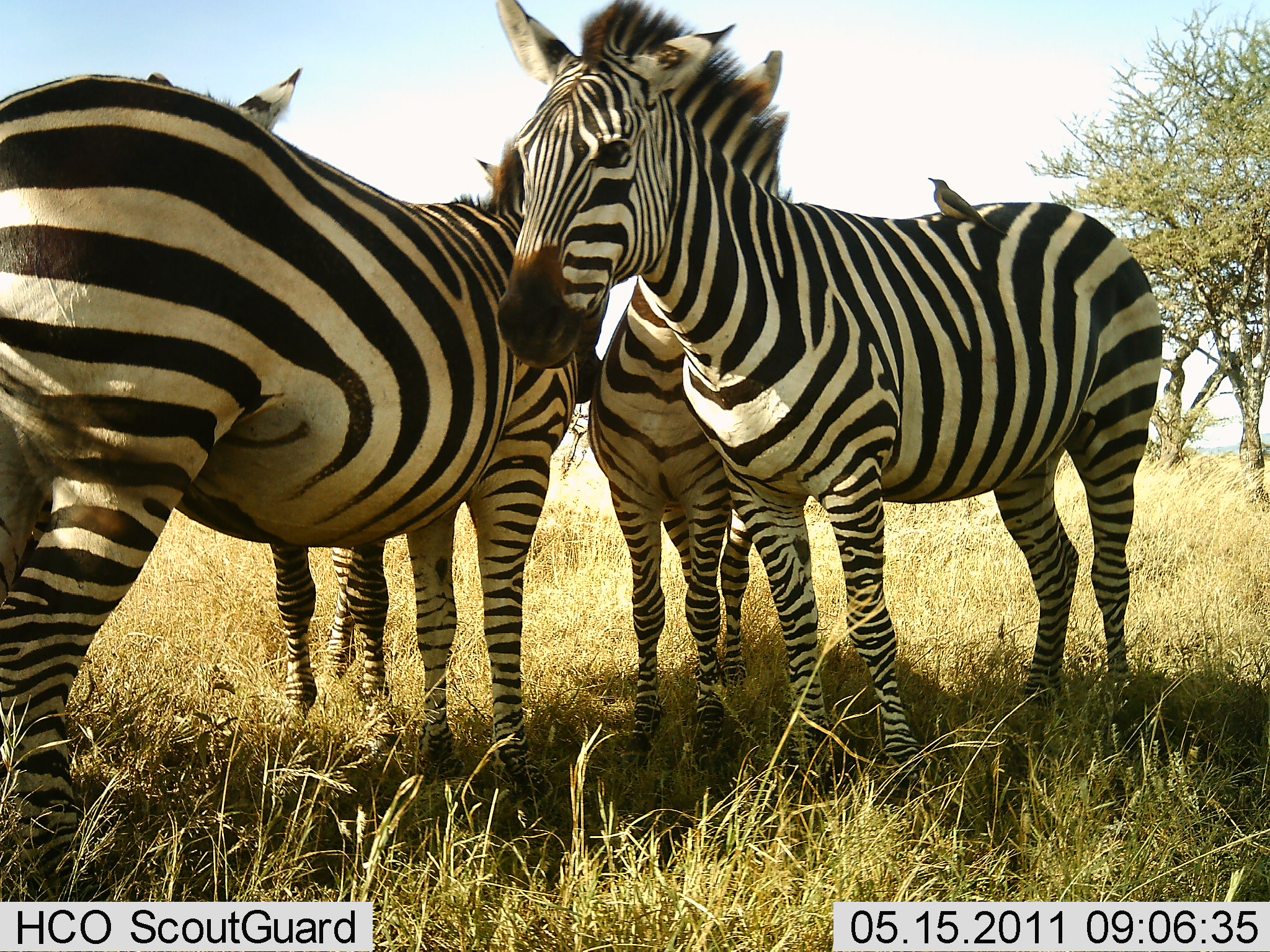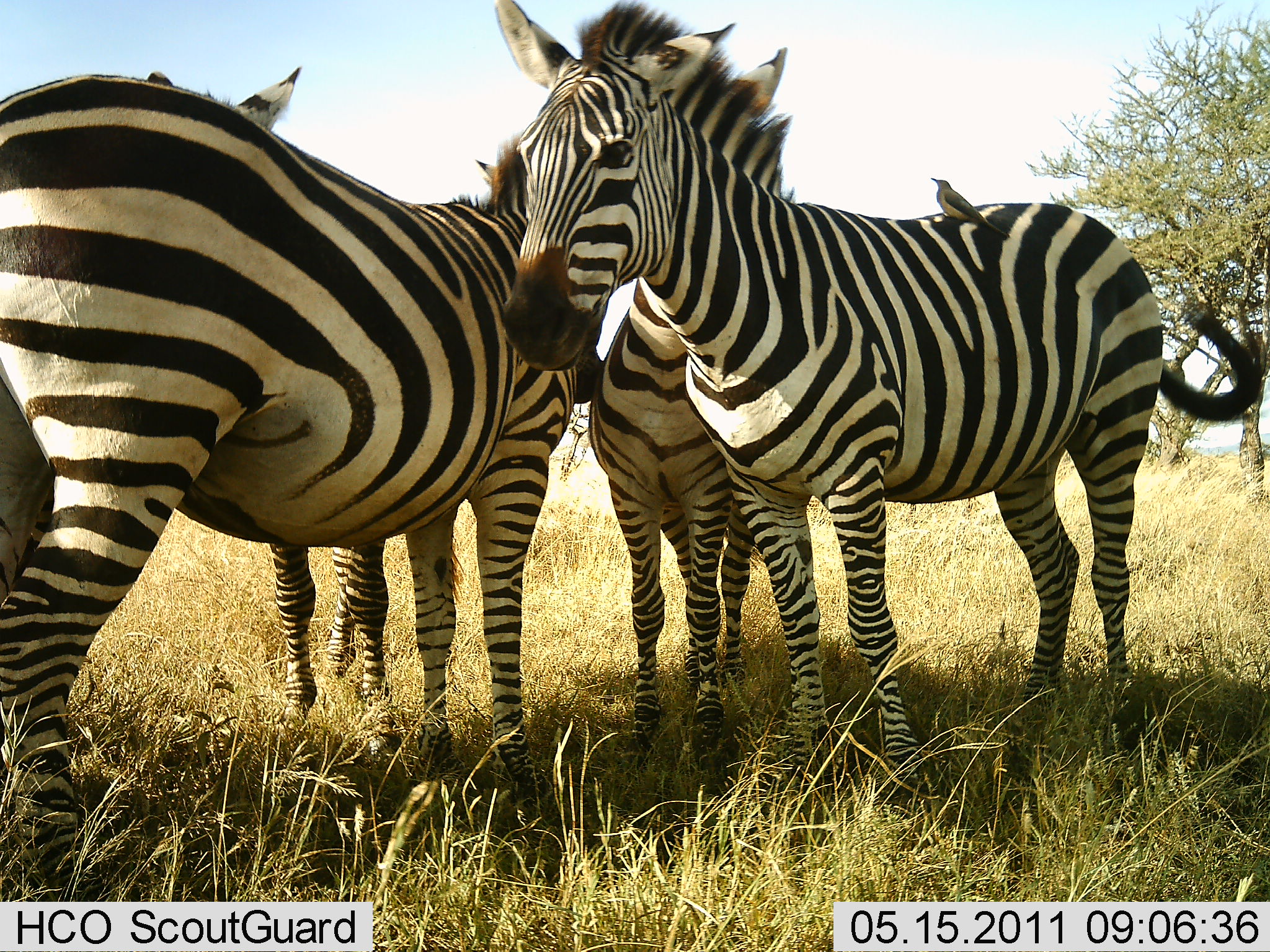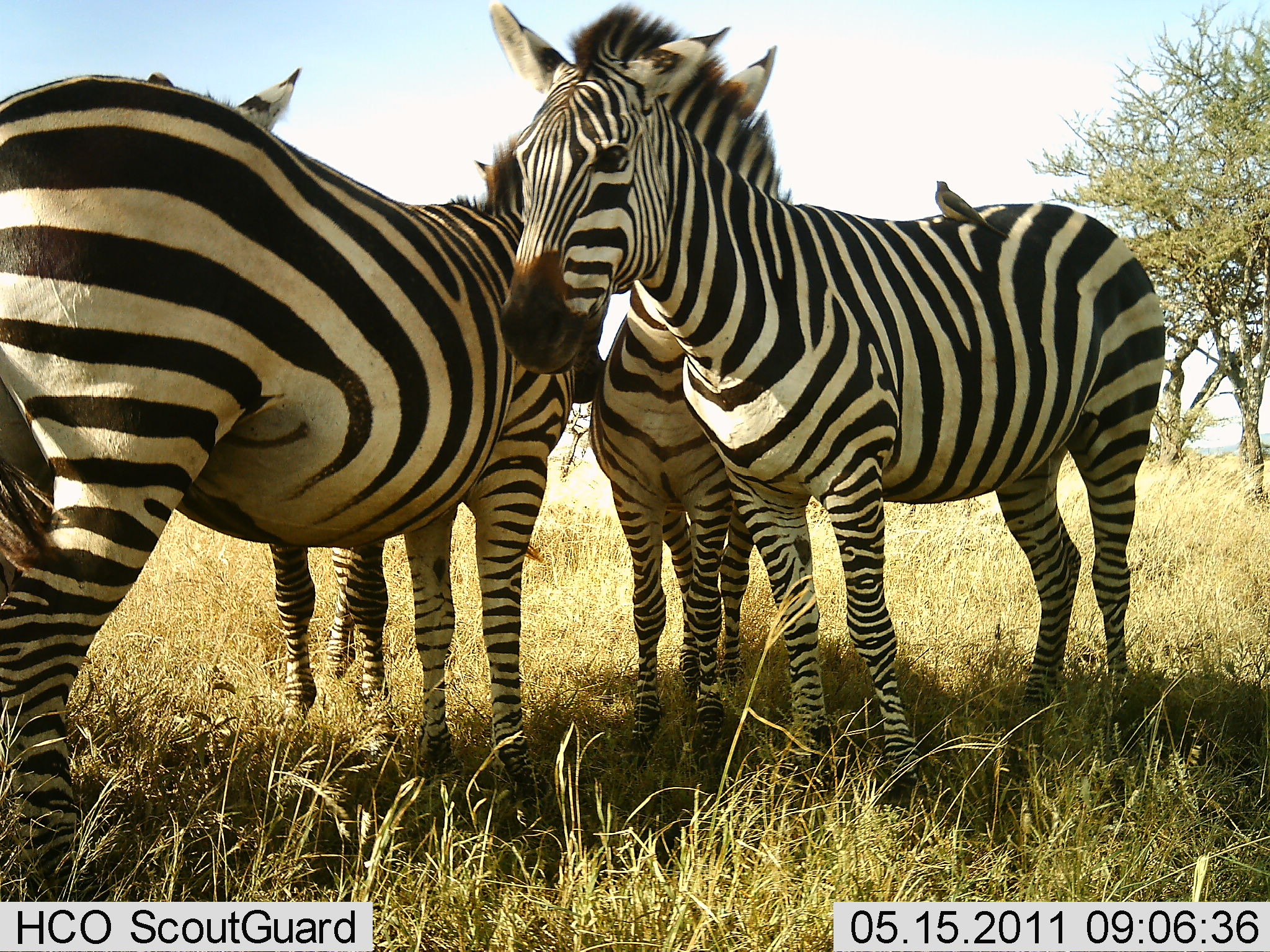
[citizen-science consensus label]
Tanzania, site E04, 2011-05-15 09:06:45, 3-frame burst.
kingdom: Animalia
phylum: Chordata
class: Mammalia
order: Perissodactyla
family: Equidae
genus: Equus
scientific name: Equus quagga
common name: plains zebra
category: zebra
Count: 4.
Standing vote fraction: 81%.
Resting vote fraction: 14%.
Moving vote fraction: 0%.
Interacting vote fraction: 38%.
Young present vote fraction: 5%.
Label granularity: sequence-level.